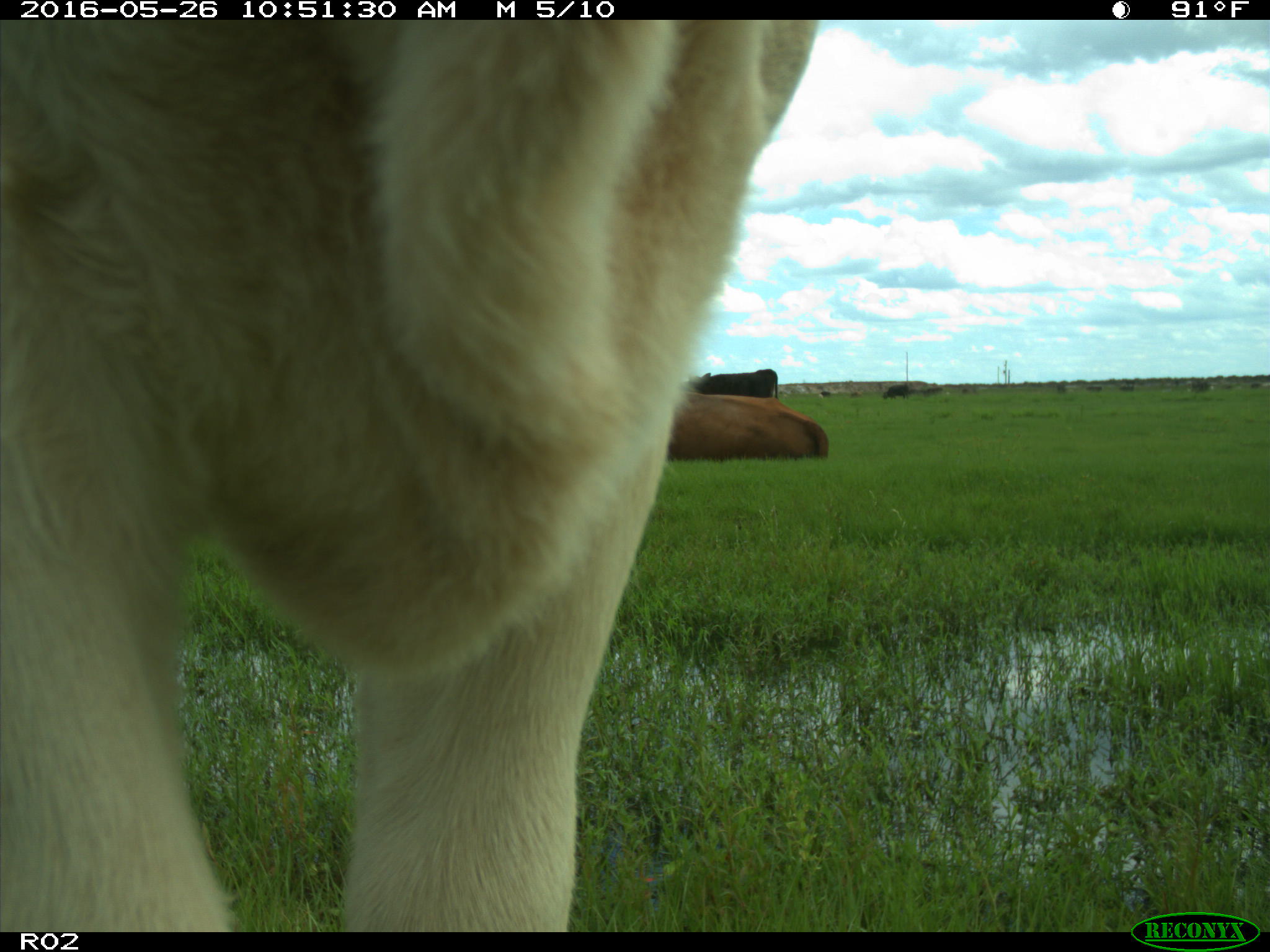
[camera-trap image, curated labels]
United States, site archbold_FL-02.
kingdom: Animalia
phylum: Chordata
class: Mammalia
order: Artiodactyla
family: Bovidae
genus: Bos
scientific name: Bos taurus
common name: domestic cow